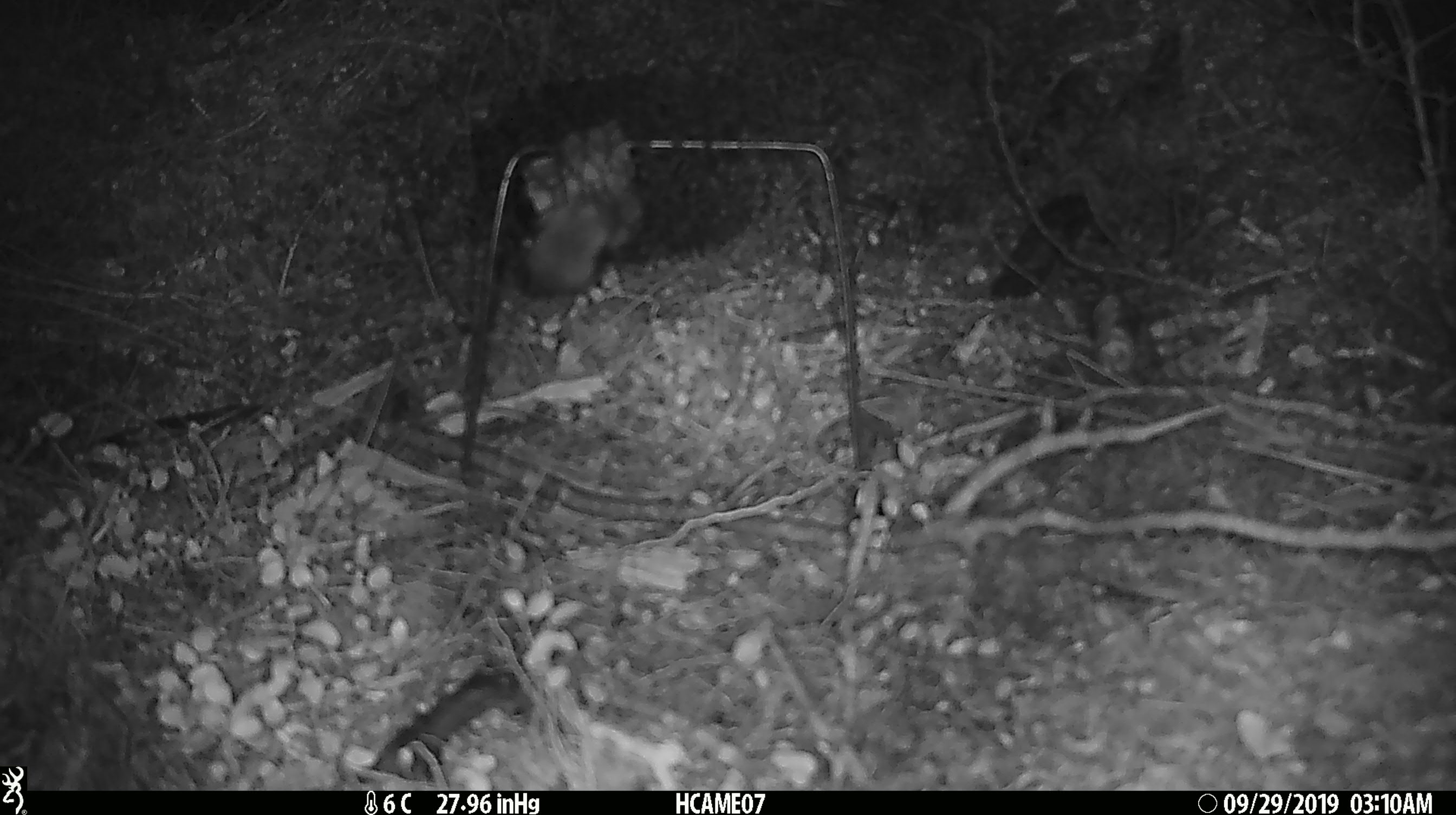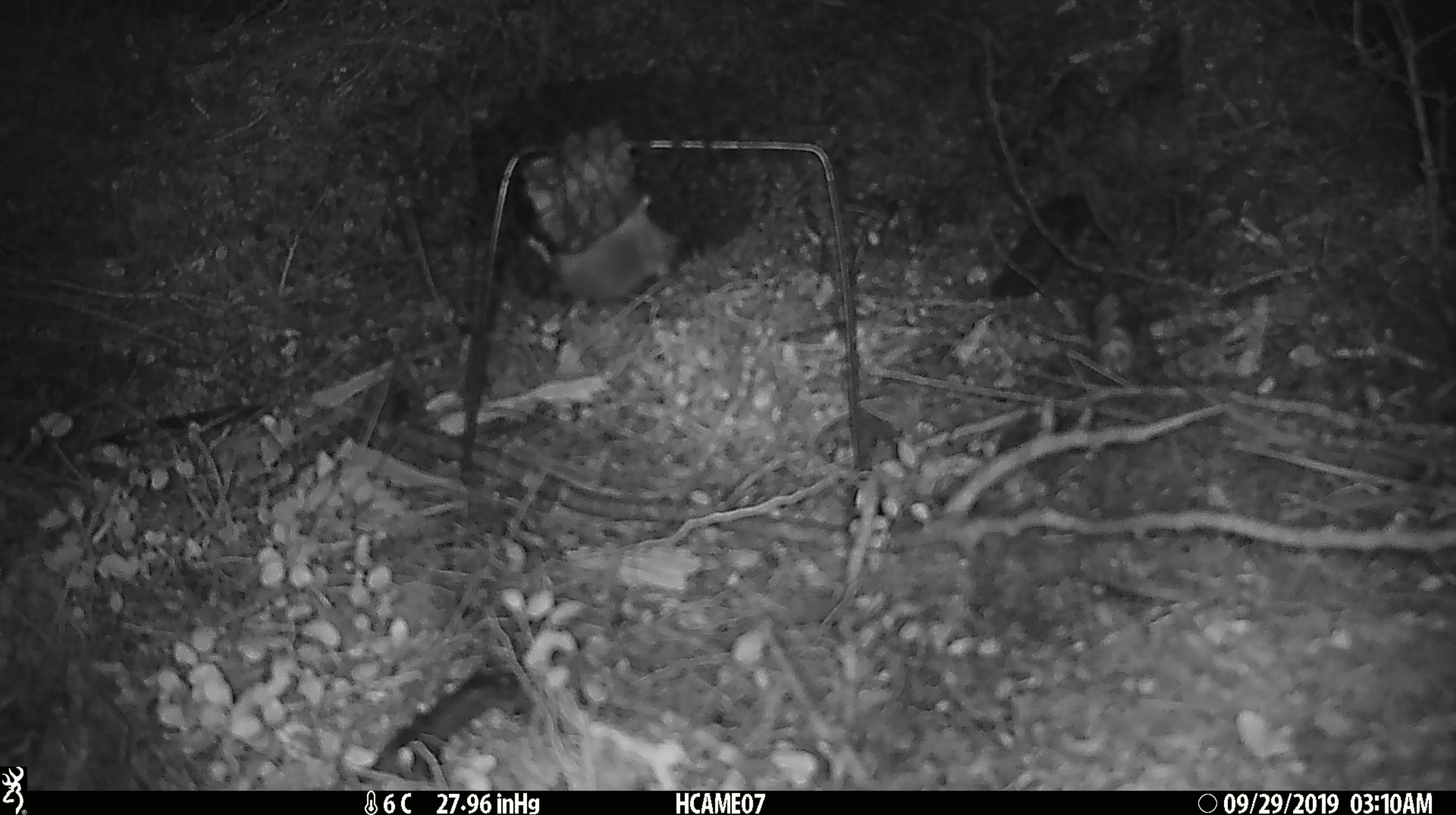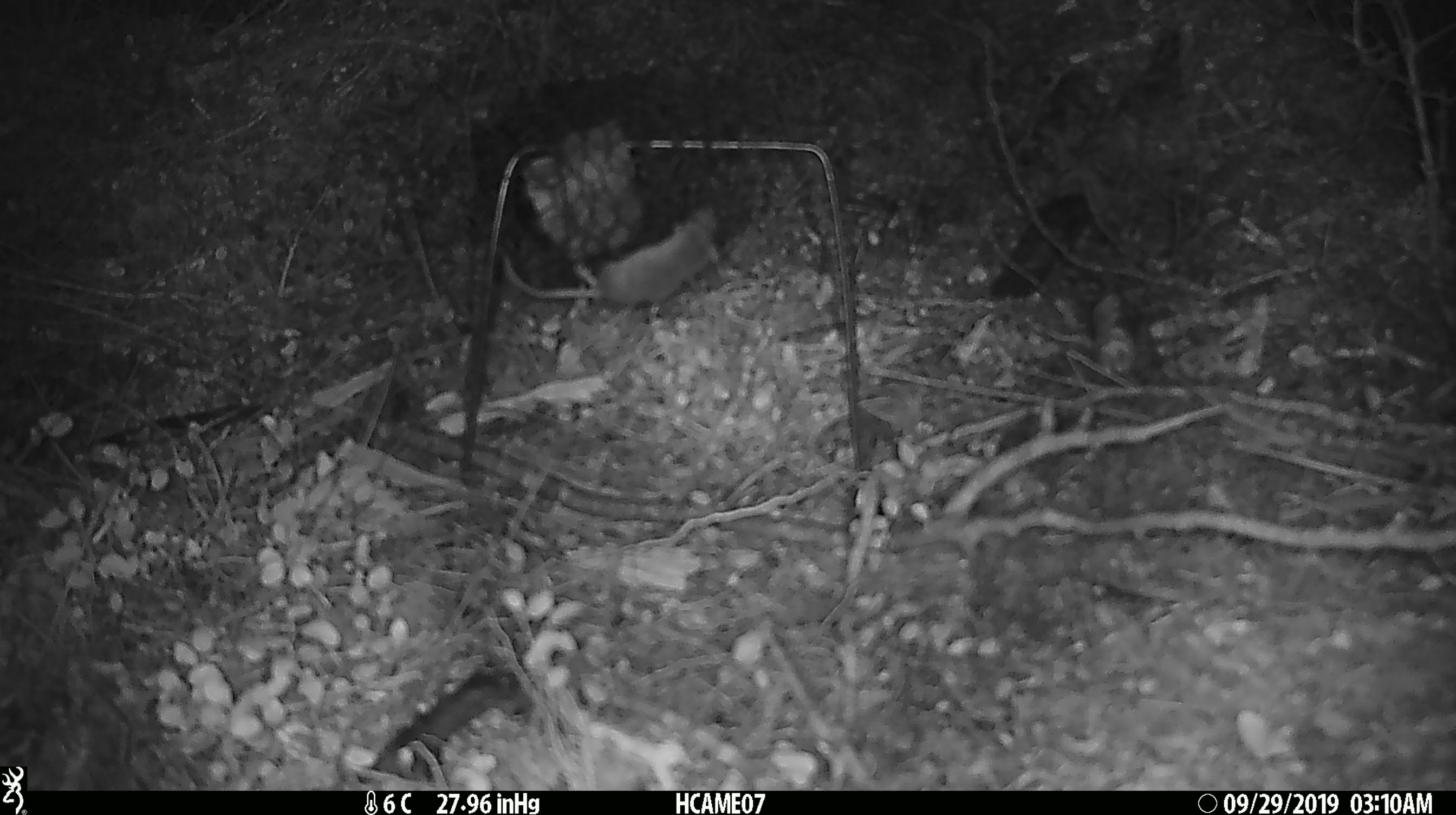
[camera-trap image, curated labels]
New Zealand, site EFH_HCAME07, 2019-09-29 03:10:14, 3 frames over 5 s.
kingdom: Animalia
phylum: Chordata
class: Mammalia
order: Rodentia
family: Muridae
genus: Mus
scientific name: Mus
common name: mouse